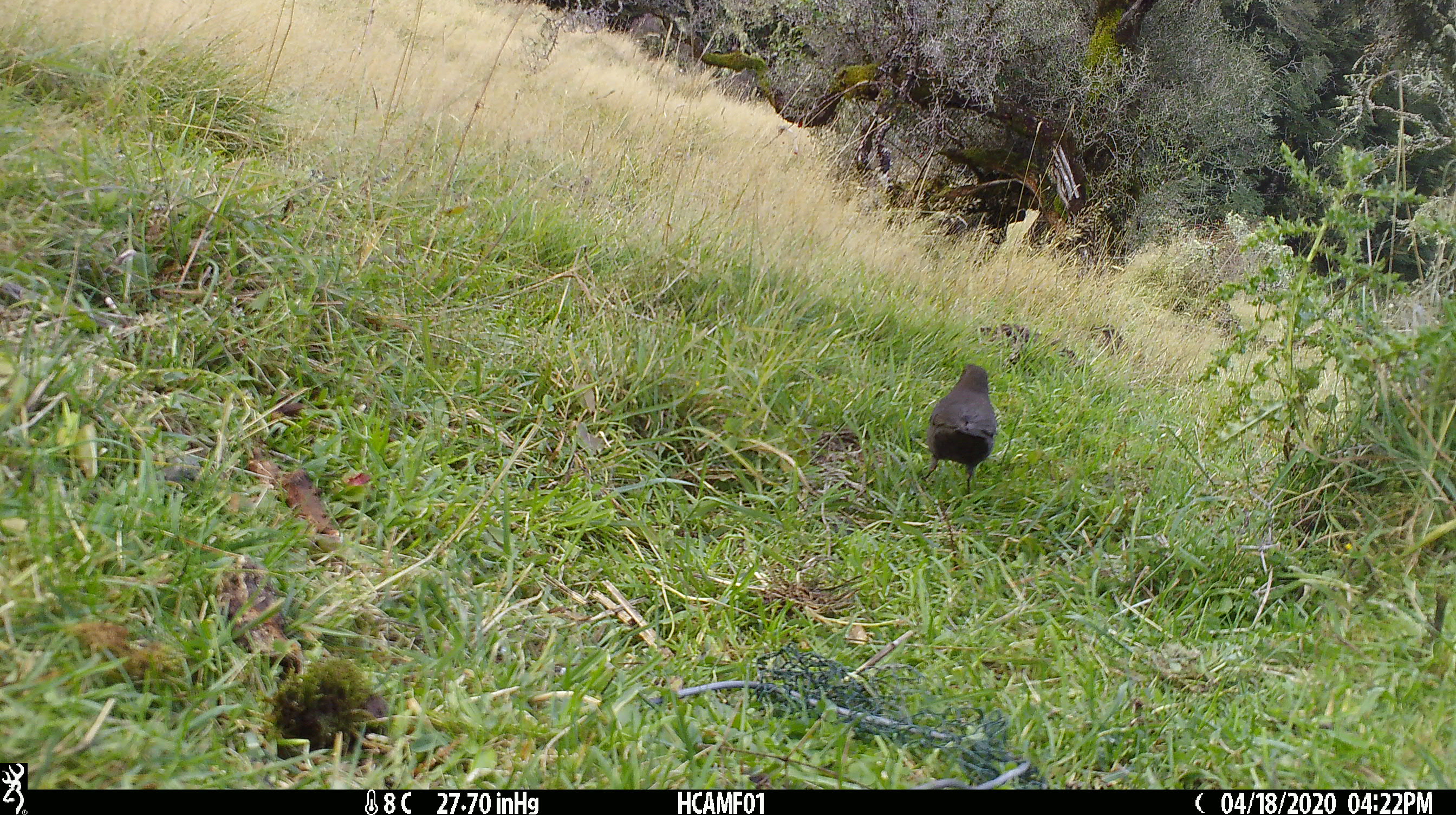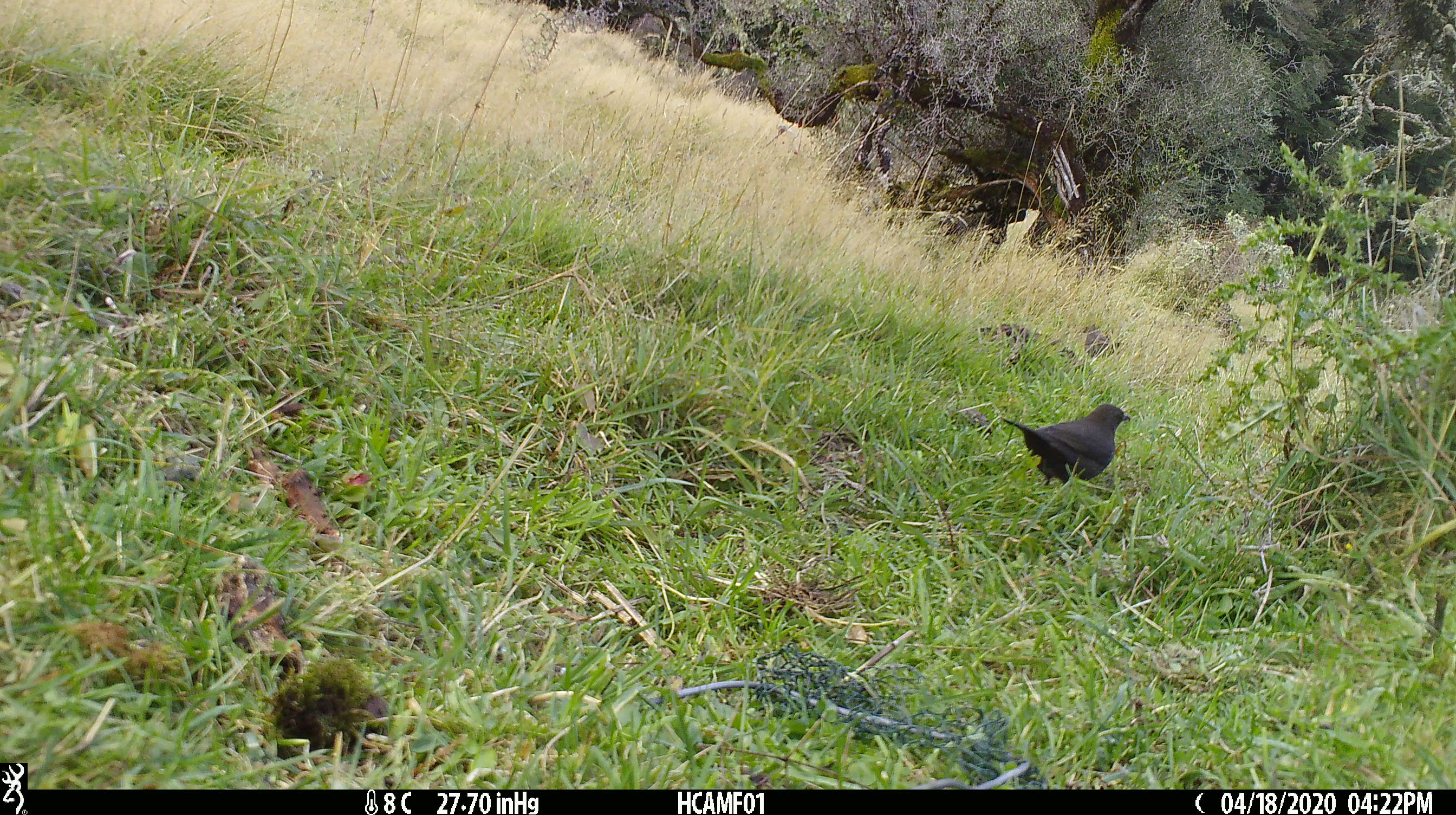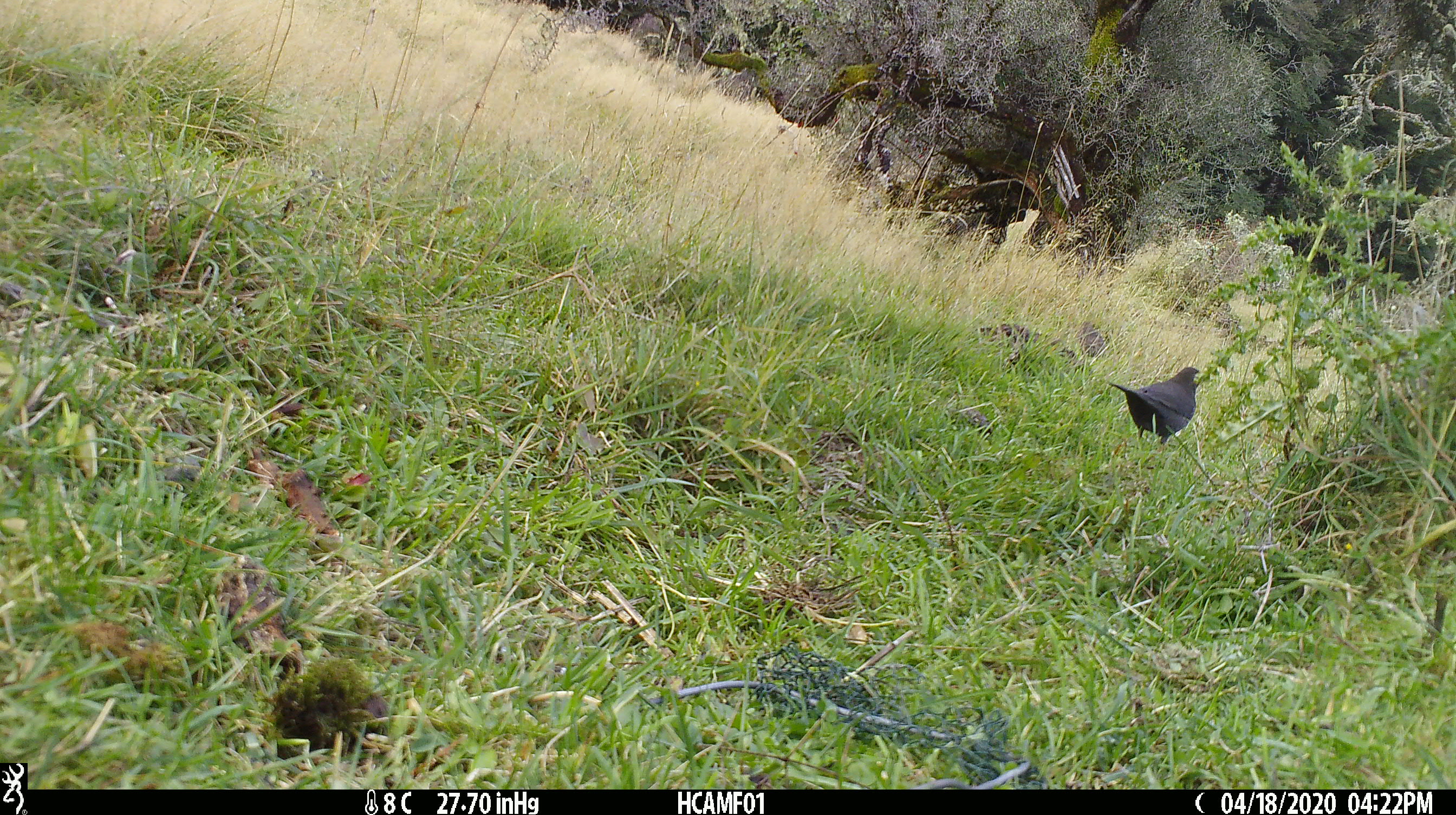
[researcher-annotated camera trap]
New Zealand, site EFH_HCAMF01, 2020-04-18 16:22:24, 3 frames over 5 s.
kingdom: Animalia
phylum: Chordata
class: Aves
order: Passeriformes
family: Turdidae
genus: Turdus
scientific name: Turdus merula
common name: eurasian blackbird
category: blackbird